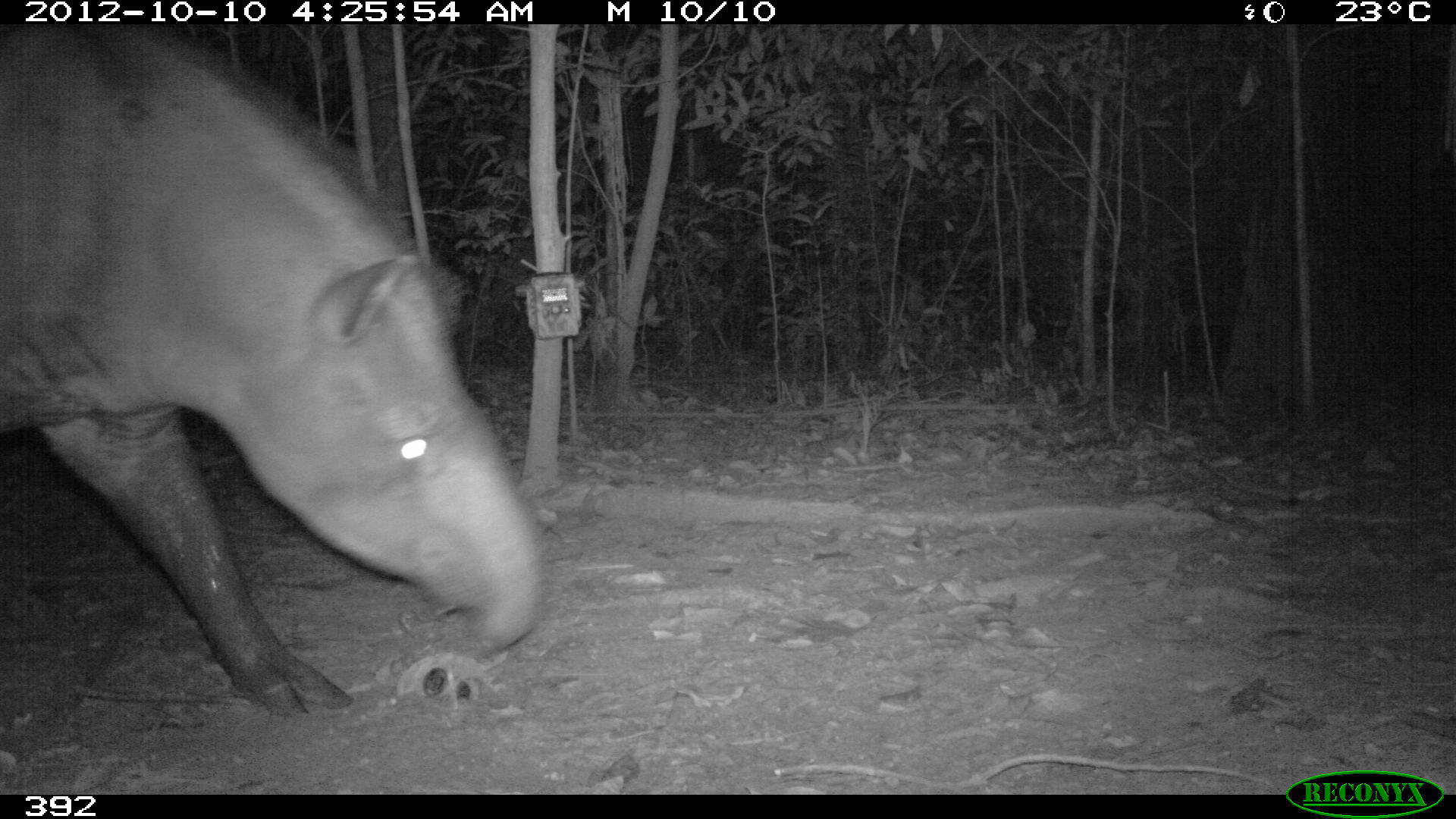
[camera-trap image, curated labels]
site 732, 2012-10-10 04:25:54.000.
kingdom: Animalia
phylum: Chordata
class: Mammalia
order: Perissodactyla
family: Tapiridae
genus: Tapirus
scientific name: Tapirus terrestris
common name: south american tapir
Tapirus terrestris (south american tapir).